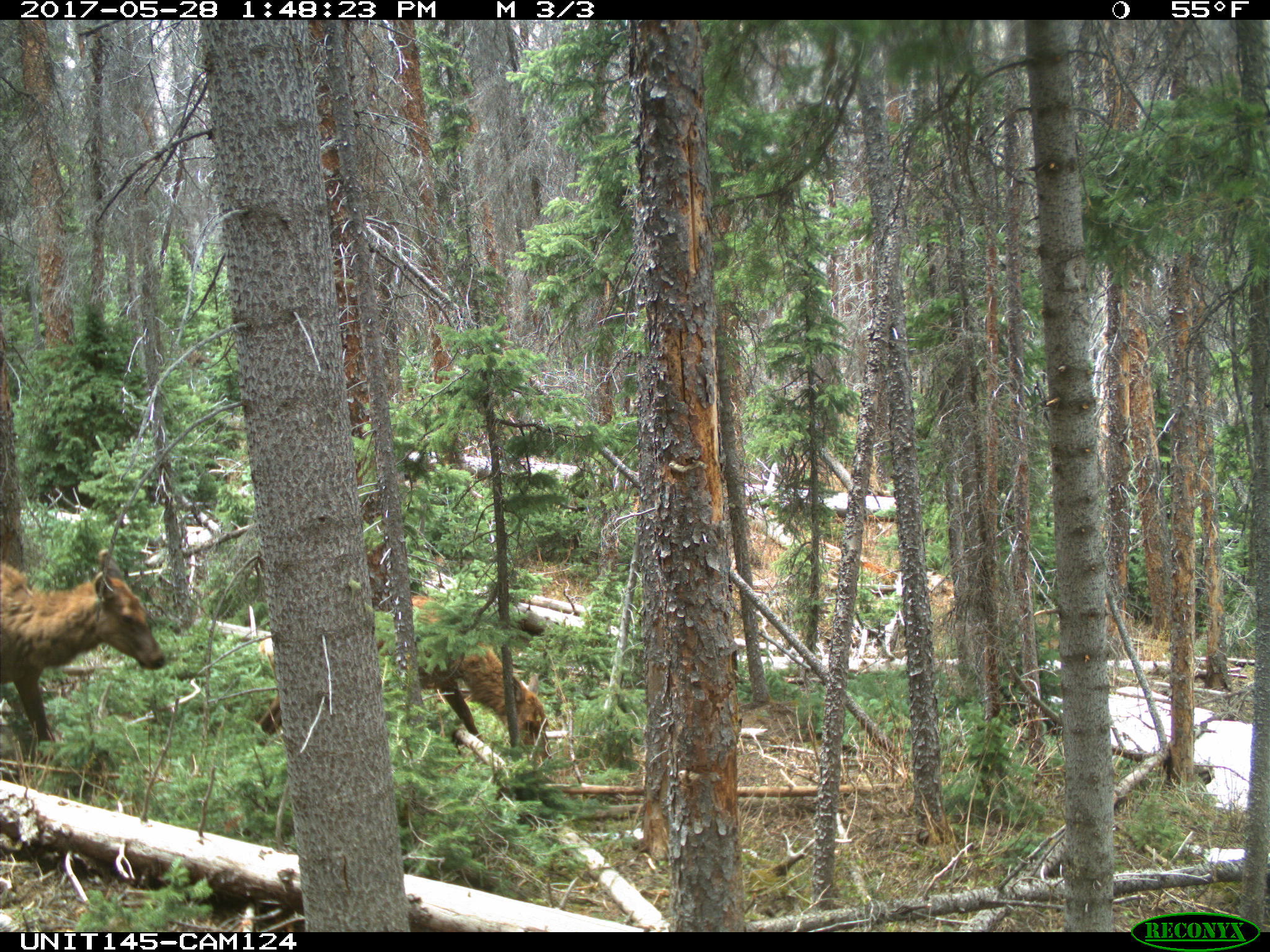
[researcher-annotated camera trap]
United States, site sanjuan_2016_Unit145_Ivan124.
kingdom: Animalia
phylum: Chordata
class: Mammalia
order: Artiodactyla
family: Cervidae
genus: Cervus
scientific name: Cervus elaphus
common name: red deer